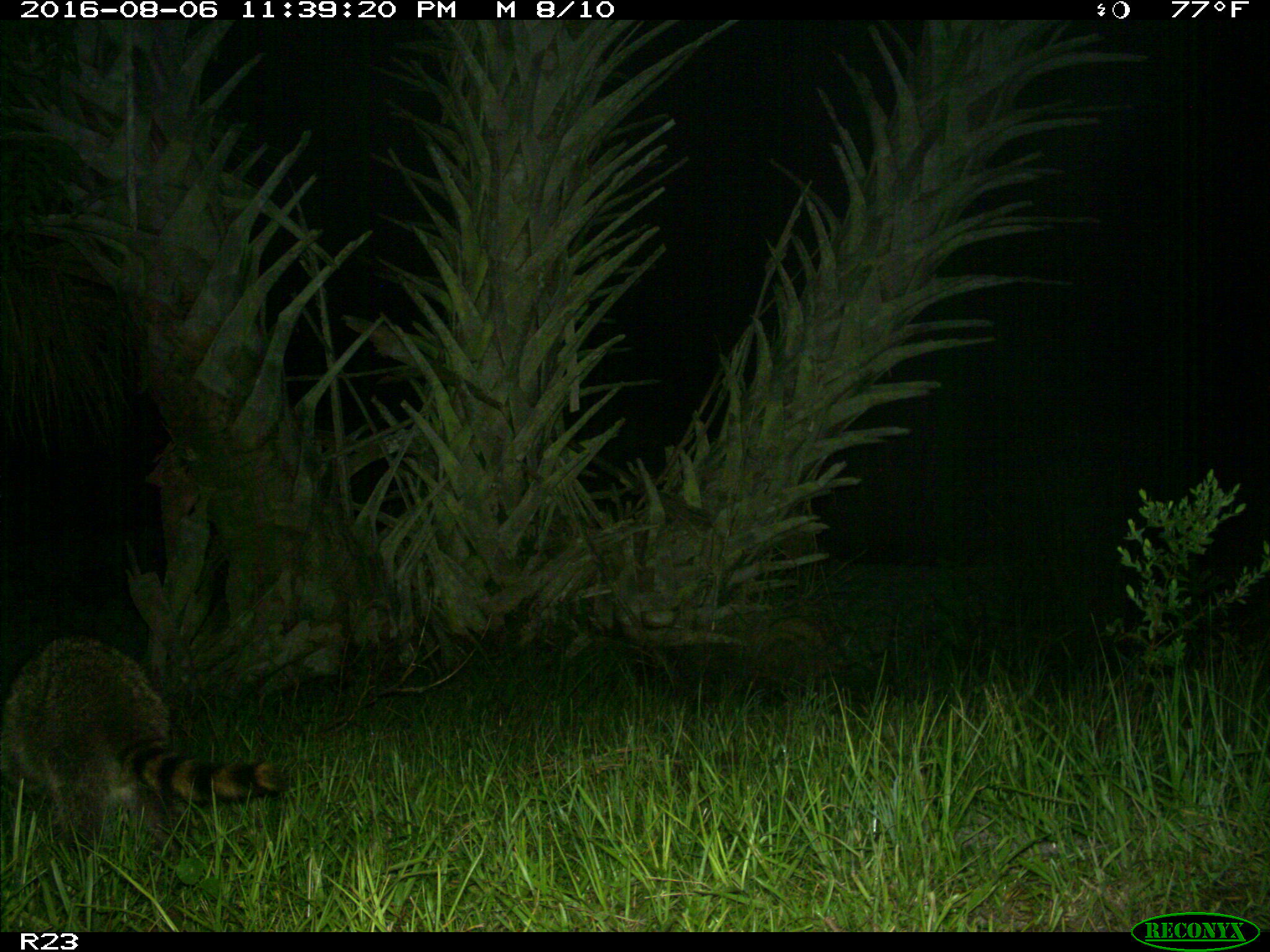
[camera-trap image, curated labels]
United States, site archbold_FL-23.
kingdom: Animalia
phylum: Chordata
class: Mammalia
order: Carnivora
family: Procyonidae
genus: Procyon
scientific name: Procyon lotor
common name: common raccoon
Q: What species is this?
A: Procyon lotor (common raccoon).